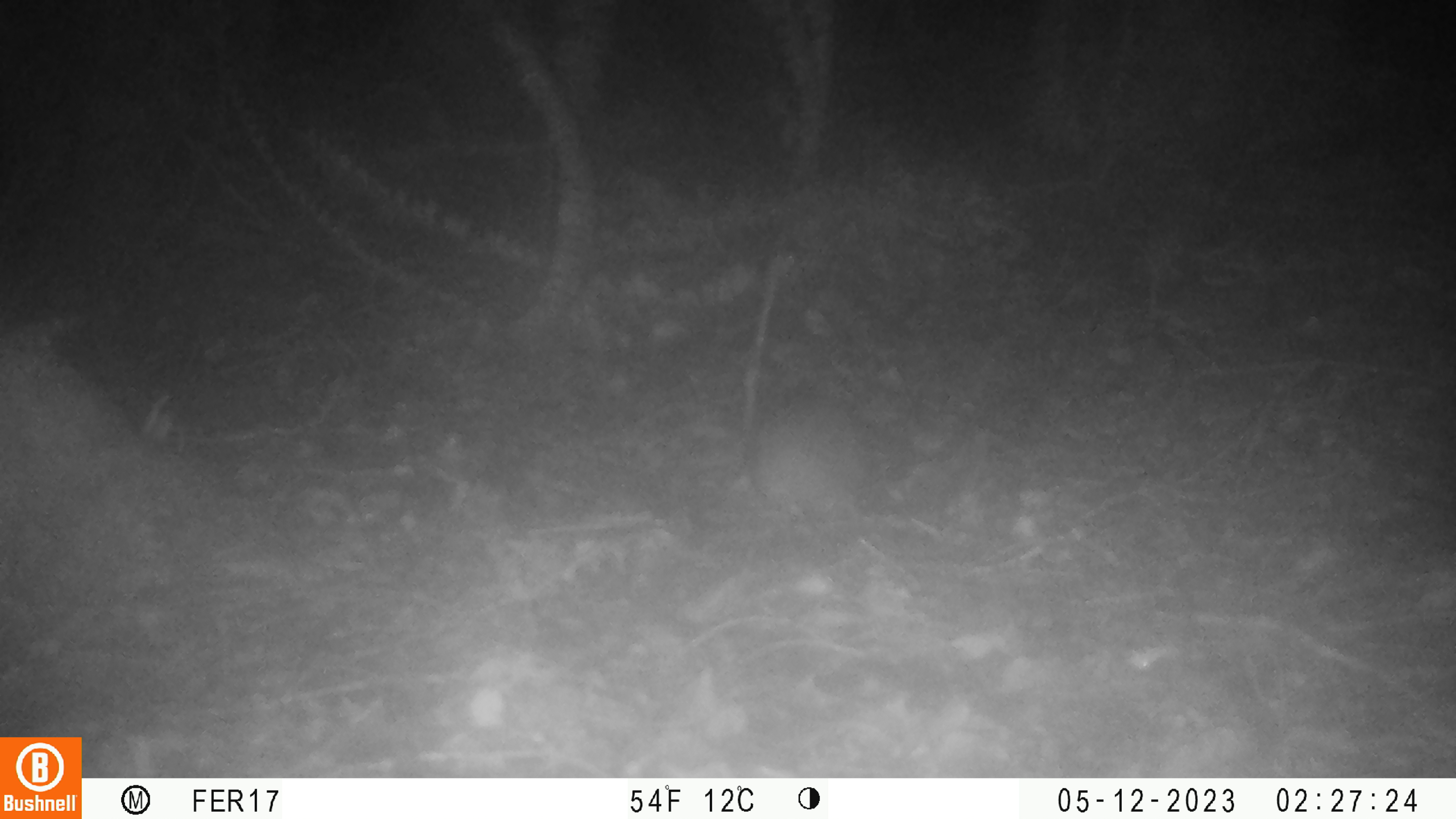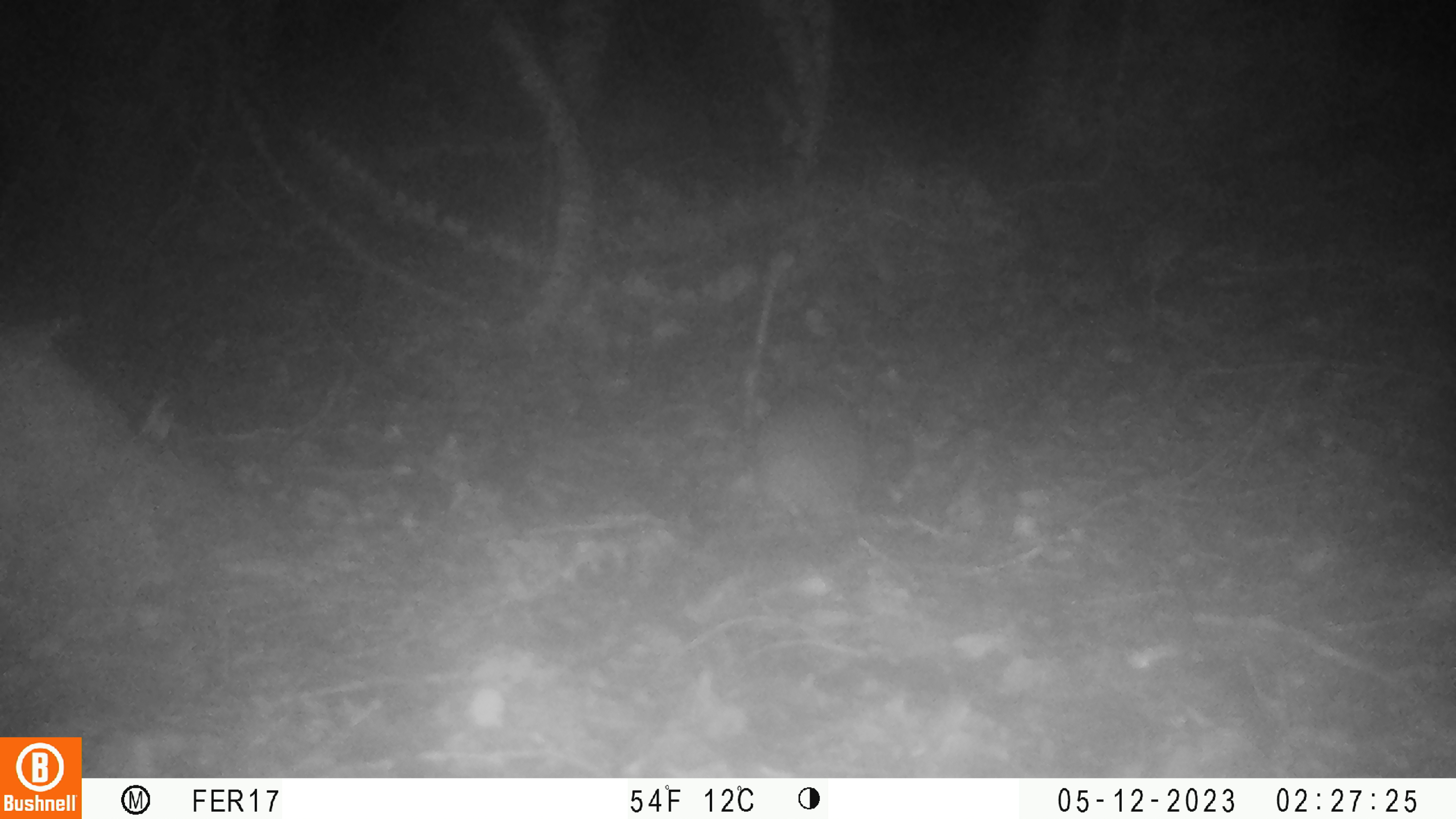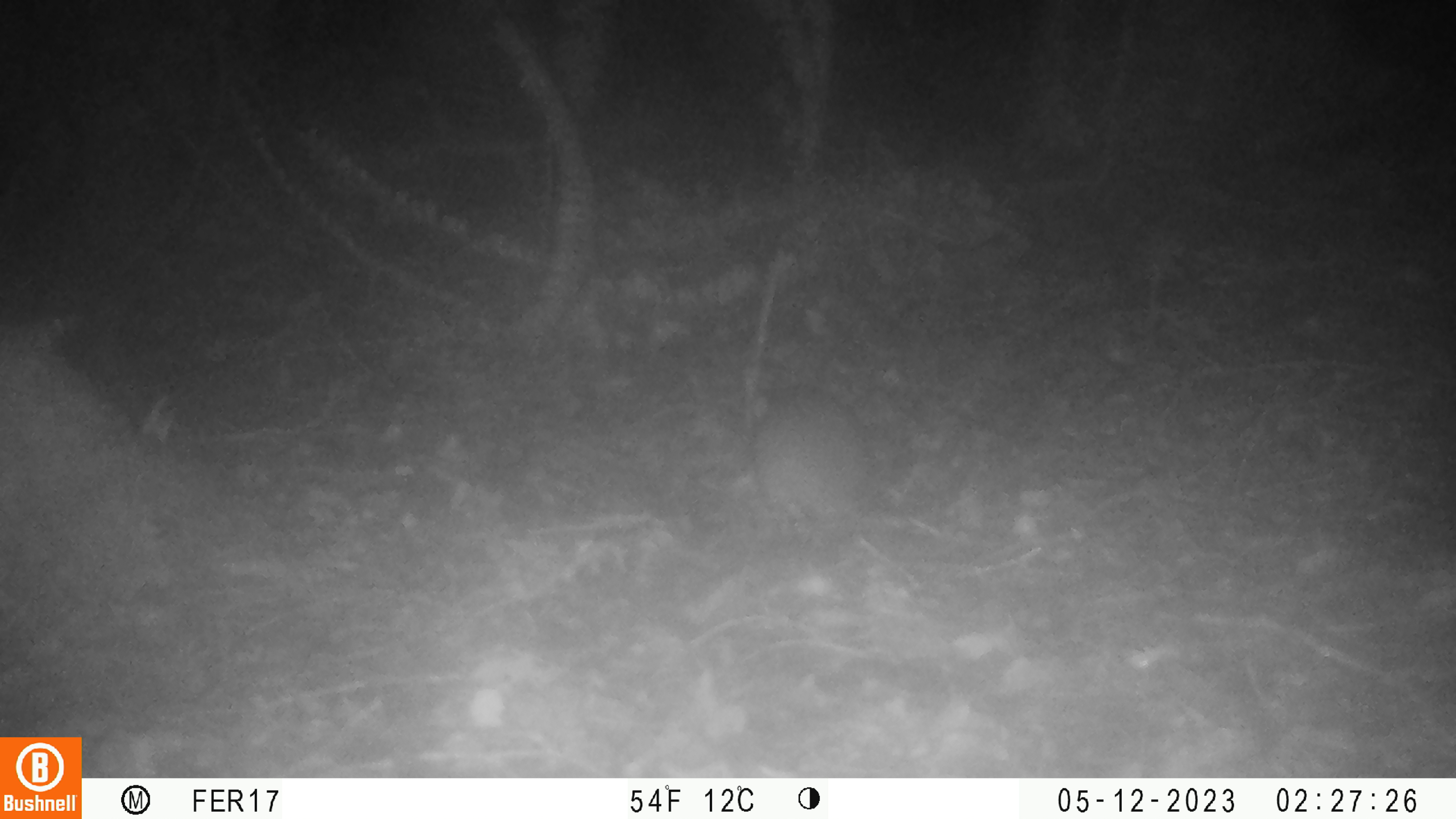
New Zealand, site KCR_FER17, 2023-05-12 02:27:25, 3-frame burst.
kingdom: Animalia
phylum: Chordata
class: Mammalia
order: Rodentia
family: Muridae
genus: Rattus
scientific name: Rattus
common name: rat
Rat (Rattus).